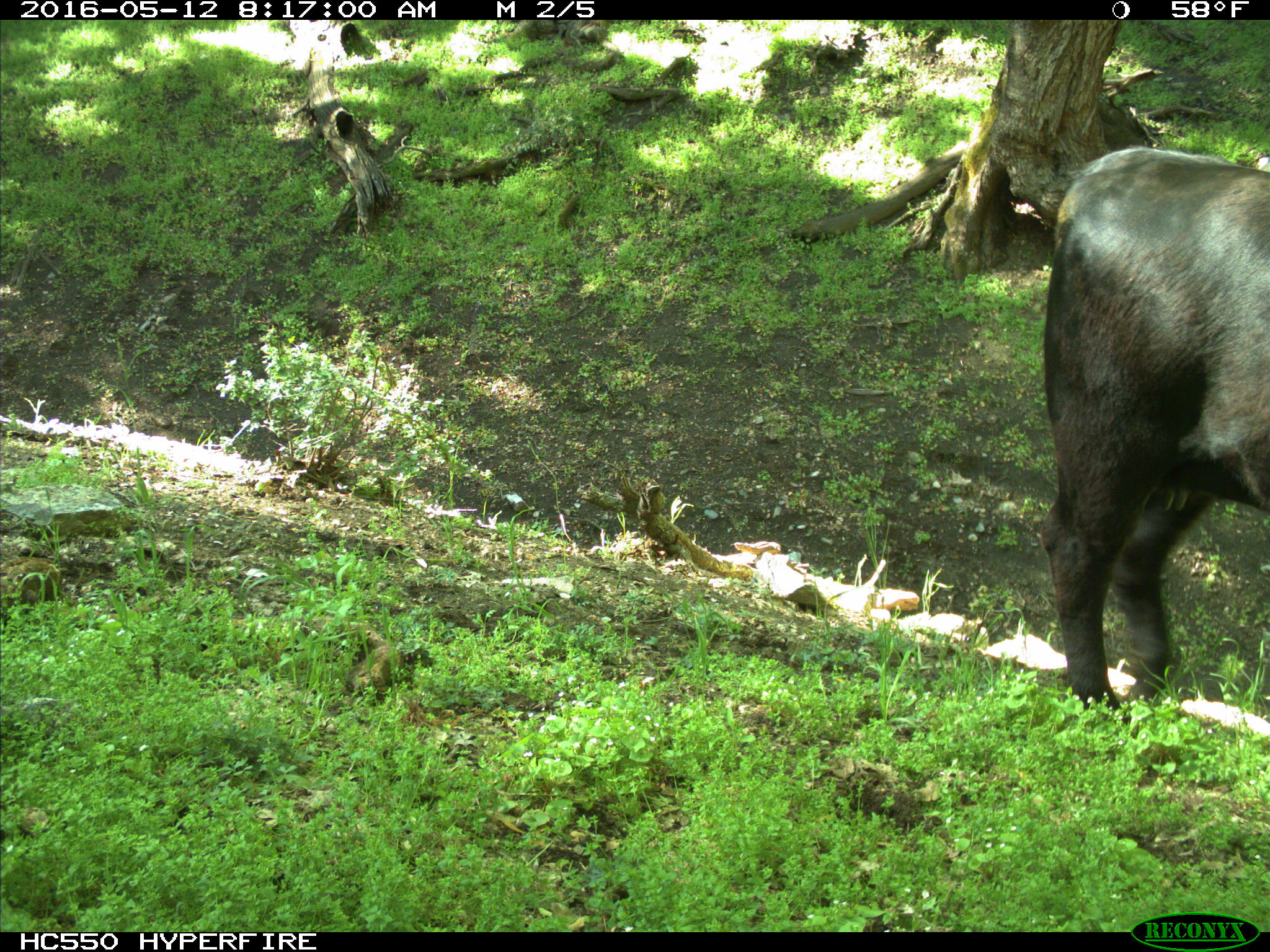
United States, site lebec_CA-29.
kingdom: Animalia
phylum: Chordata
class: Mammalia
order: Artiodactyla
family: Bovidae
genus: Bos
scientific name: Bos taurus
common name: domestic cow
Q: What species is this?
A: Bos taurus (domestic cow).